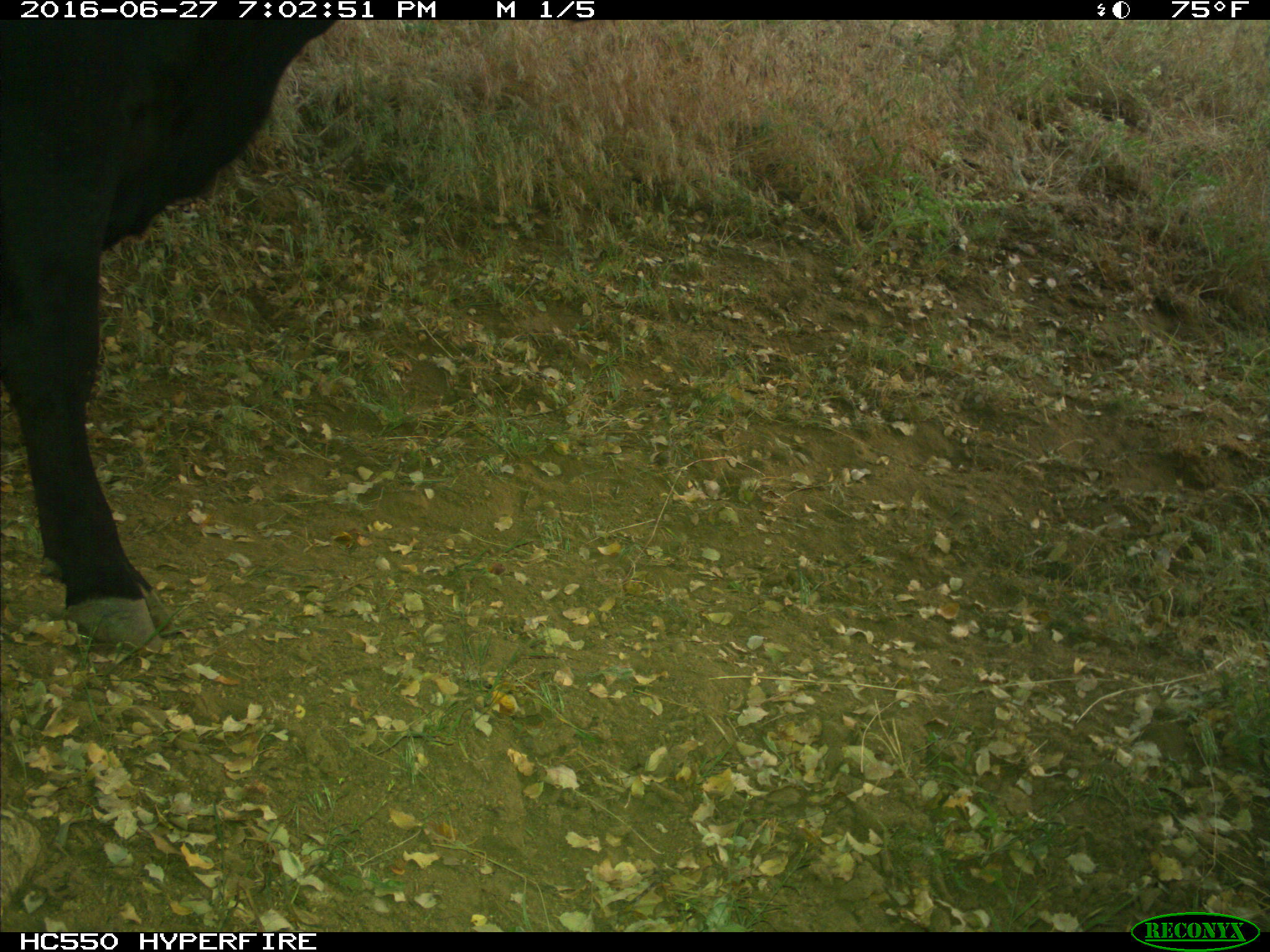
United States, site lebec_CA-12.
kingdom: Animalia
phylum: Chordata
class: Mammalia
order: Artiodactyla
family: Bovidae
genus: Bos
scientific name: Bos taurus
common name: domestic cow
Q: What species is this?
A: Bos taurus (domestic cow).